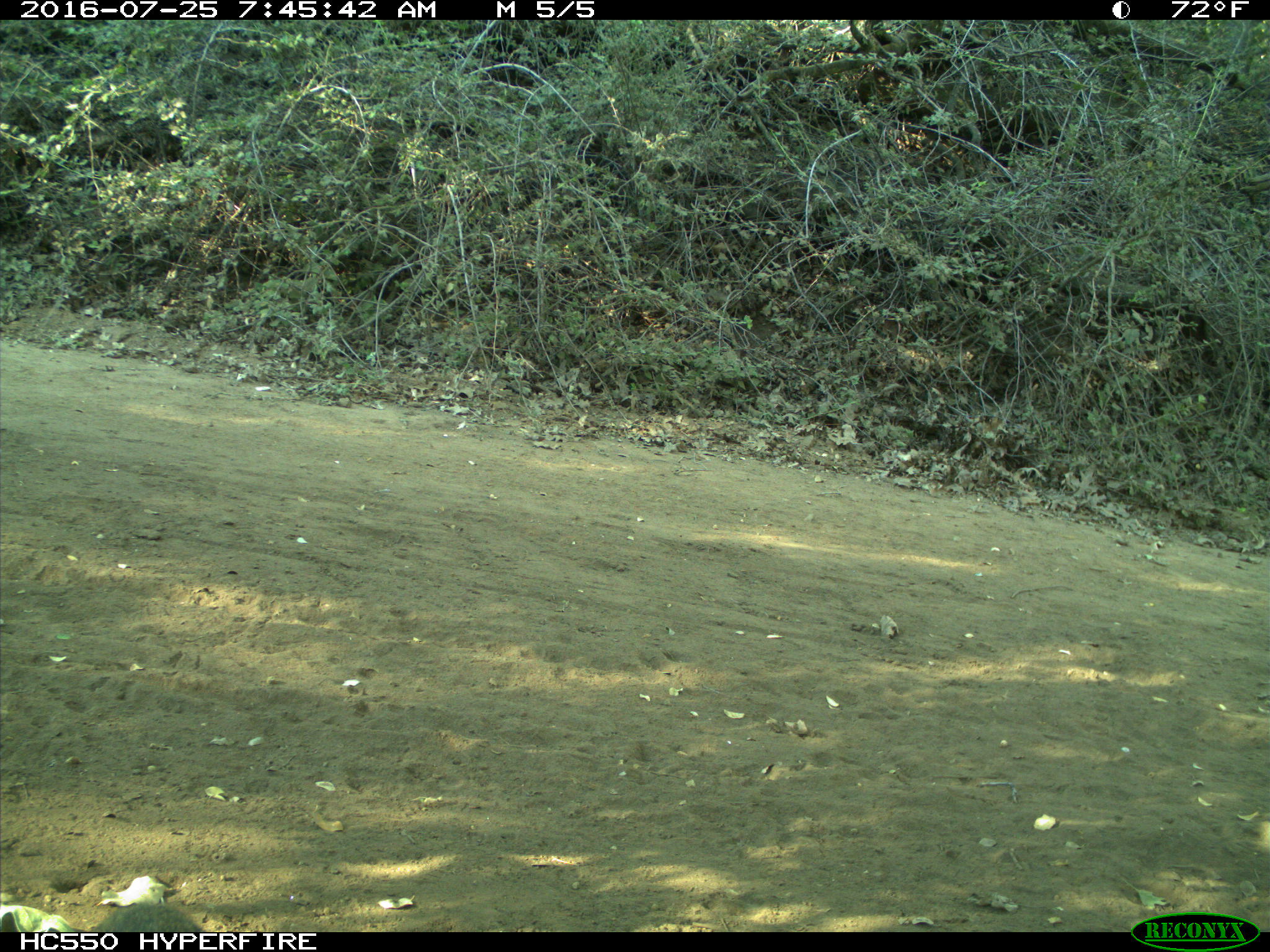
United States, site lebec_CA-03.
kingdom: Animalia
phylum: Chordata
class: Mammalia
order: Lagomorpha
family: Leporidae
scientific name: Leporidae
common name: rabbits and hares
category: unidentified rabbit